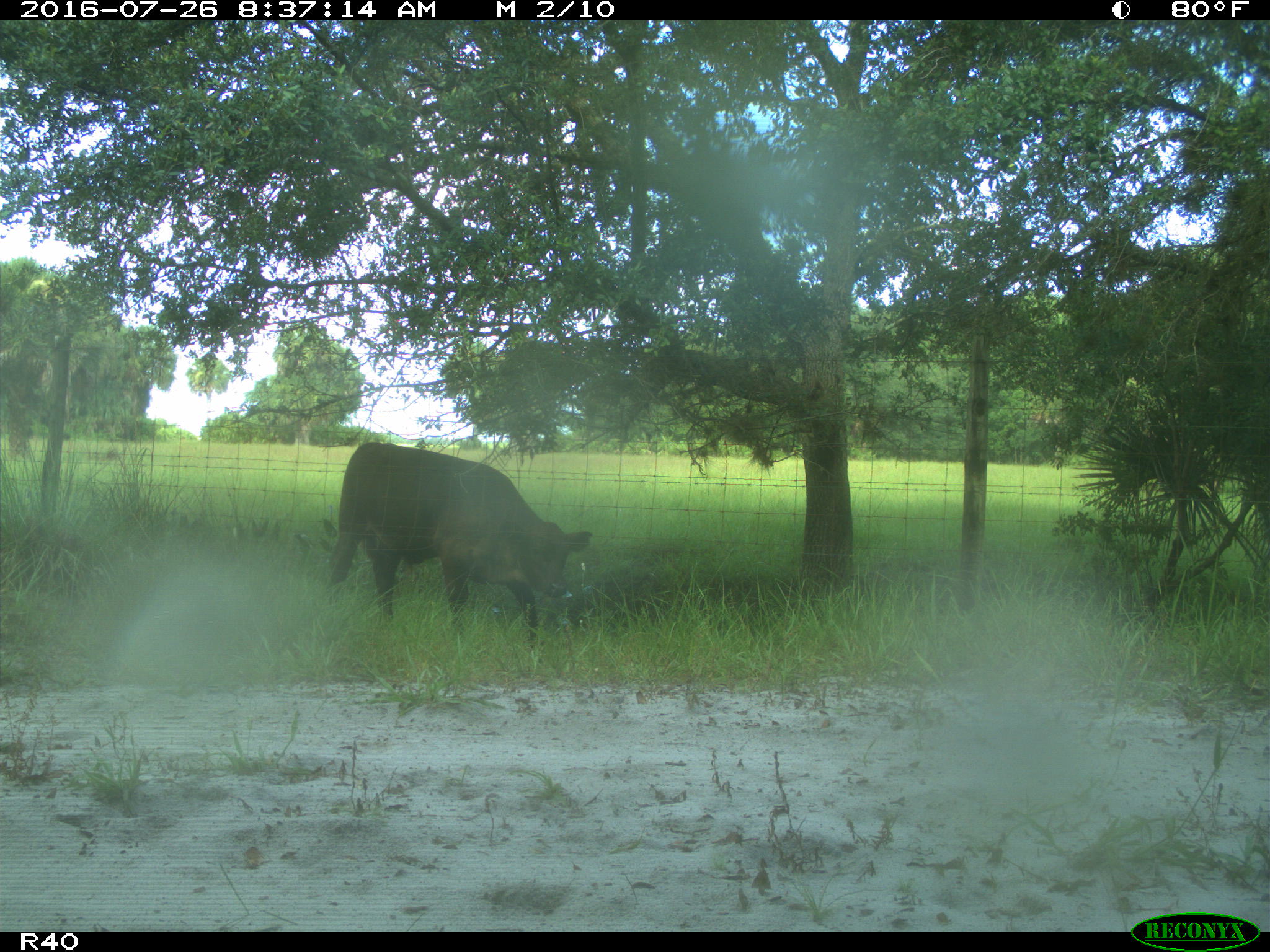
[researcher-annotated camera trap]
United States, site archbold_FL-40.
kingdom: Animalia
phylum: Chordata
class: Mammalia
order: Artiodactyla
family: Bovidae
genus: Bos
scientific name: Bos taurus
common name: domestic cow